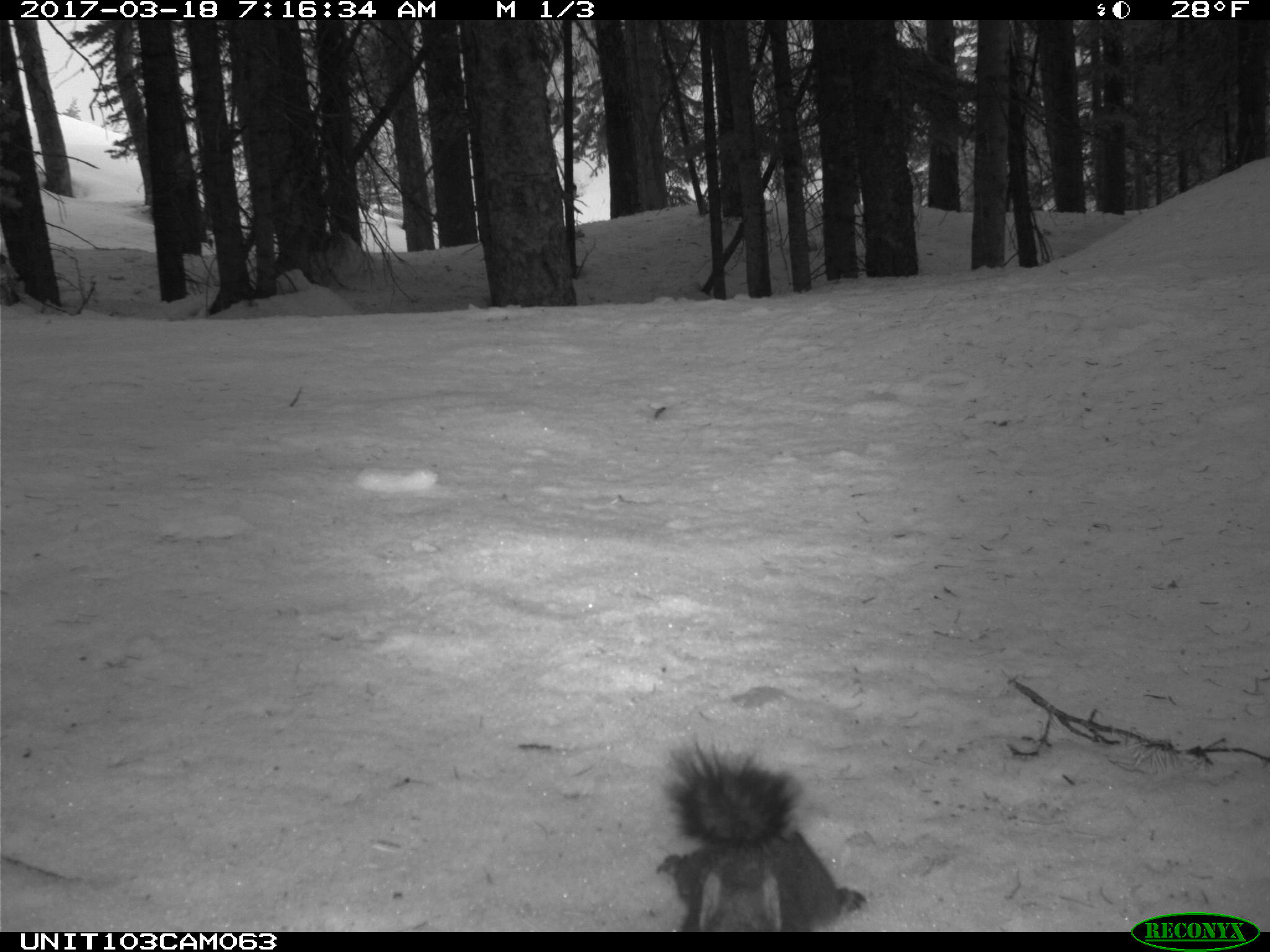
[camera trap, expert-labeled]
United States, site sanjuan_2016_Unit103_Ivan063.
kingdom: Animalia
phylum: Chordata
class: Mammalia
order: Rodentia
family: Sciuridae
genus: Tamiasciurus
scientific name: Tamiasciurus hudsonicus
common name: american red squirrel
Tamiasciurus hudsonicus (american red squirrel).